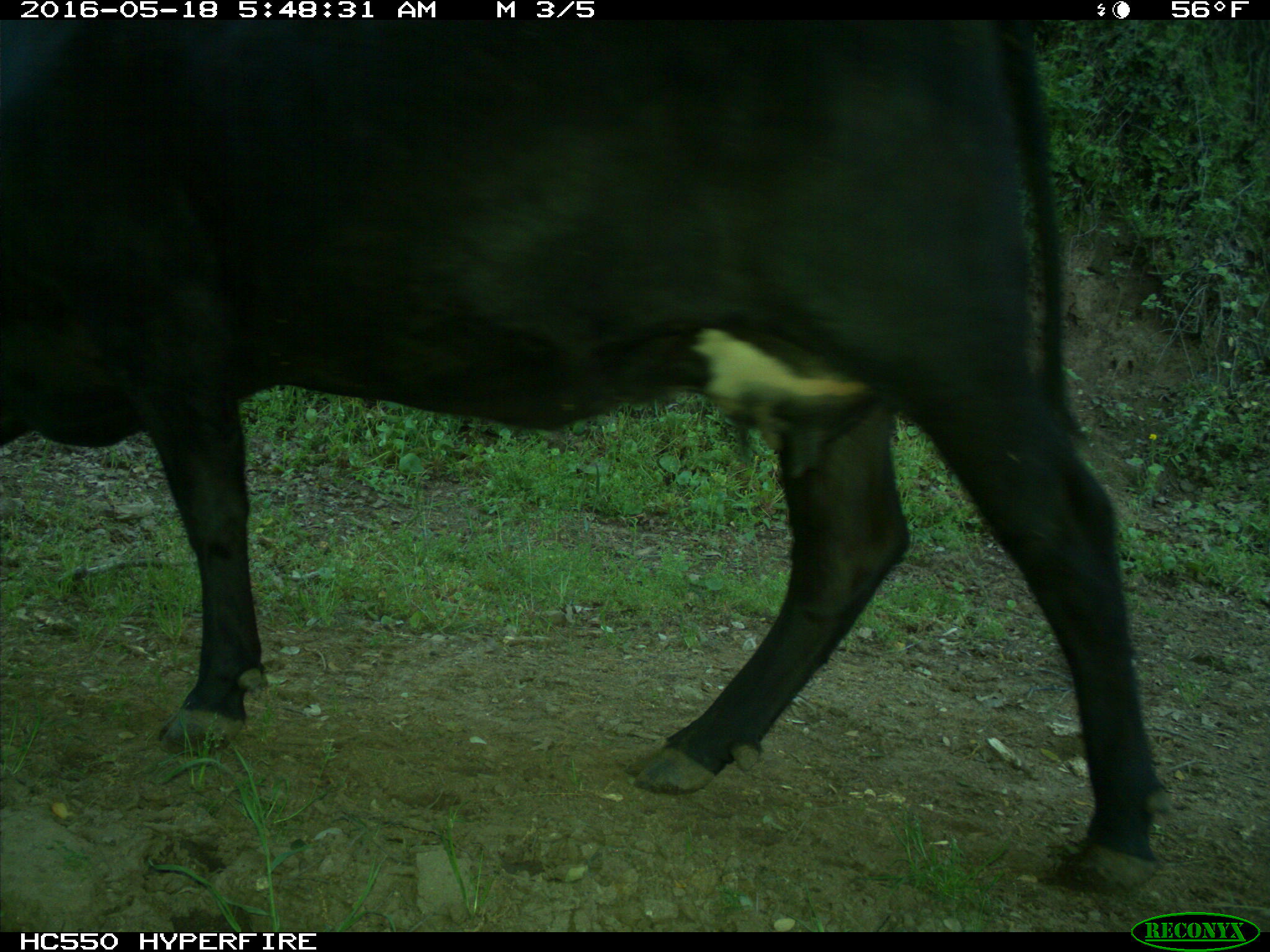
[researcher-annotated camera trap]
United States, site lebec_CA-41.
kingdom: Animalia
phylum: Chordata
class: Mammalia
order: Artiodactyla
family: Bovidae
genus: Bos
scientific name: Bos taurus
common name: domestic cow